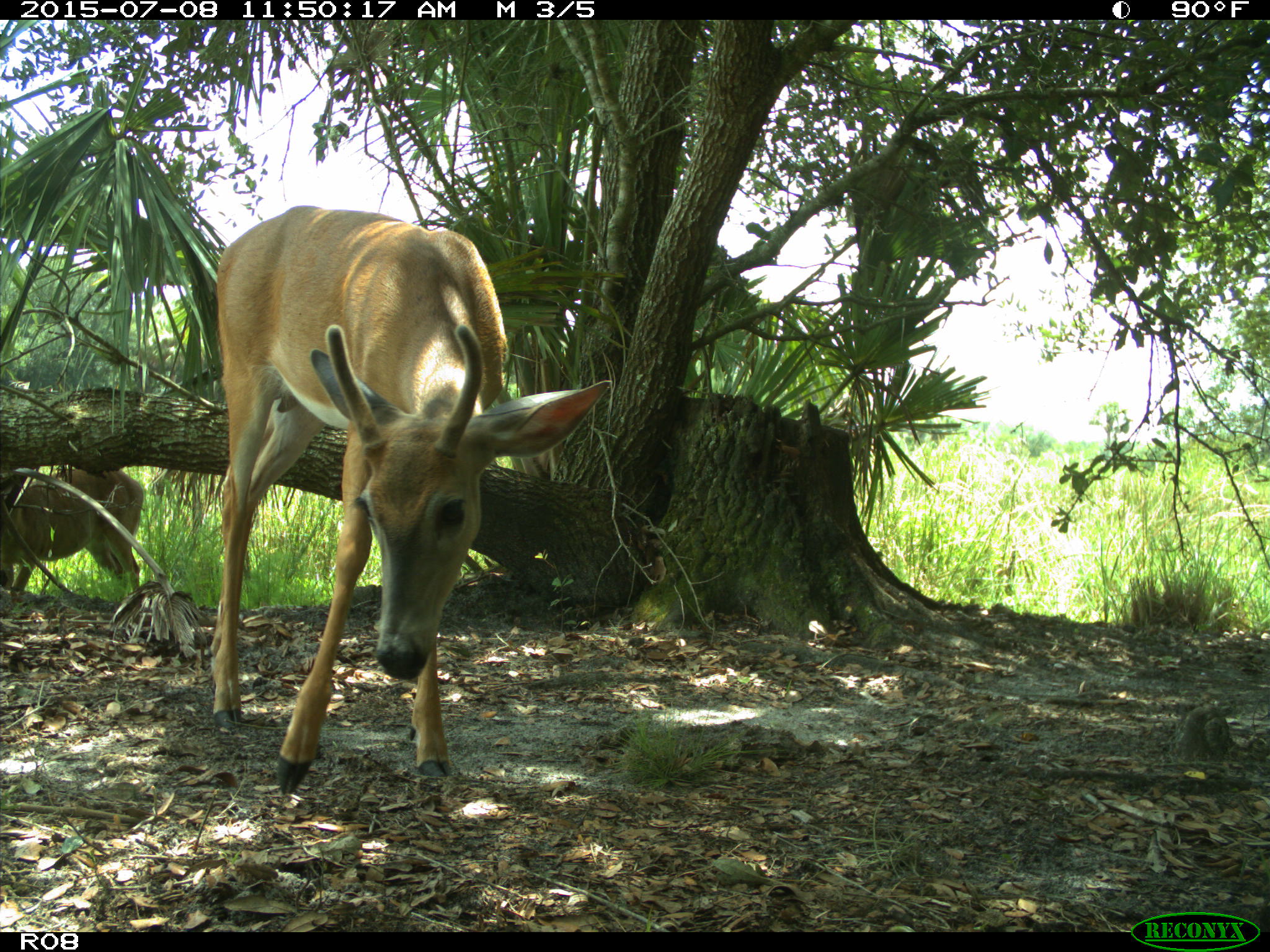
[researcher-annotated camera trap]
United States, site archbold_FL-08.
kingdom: Animalia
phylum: Chordata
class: Mammalia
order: Artiodactyla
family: Cervidae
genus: Odocoileus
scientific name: Odocoileus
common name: deer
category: unidentified deer